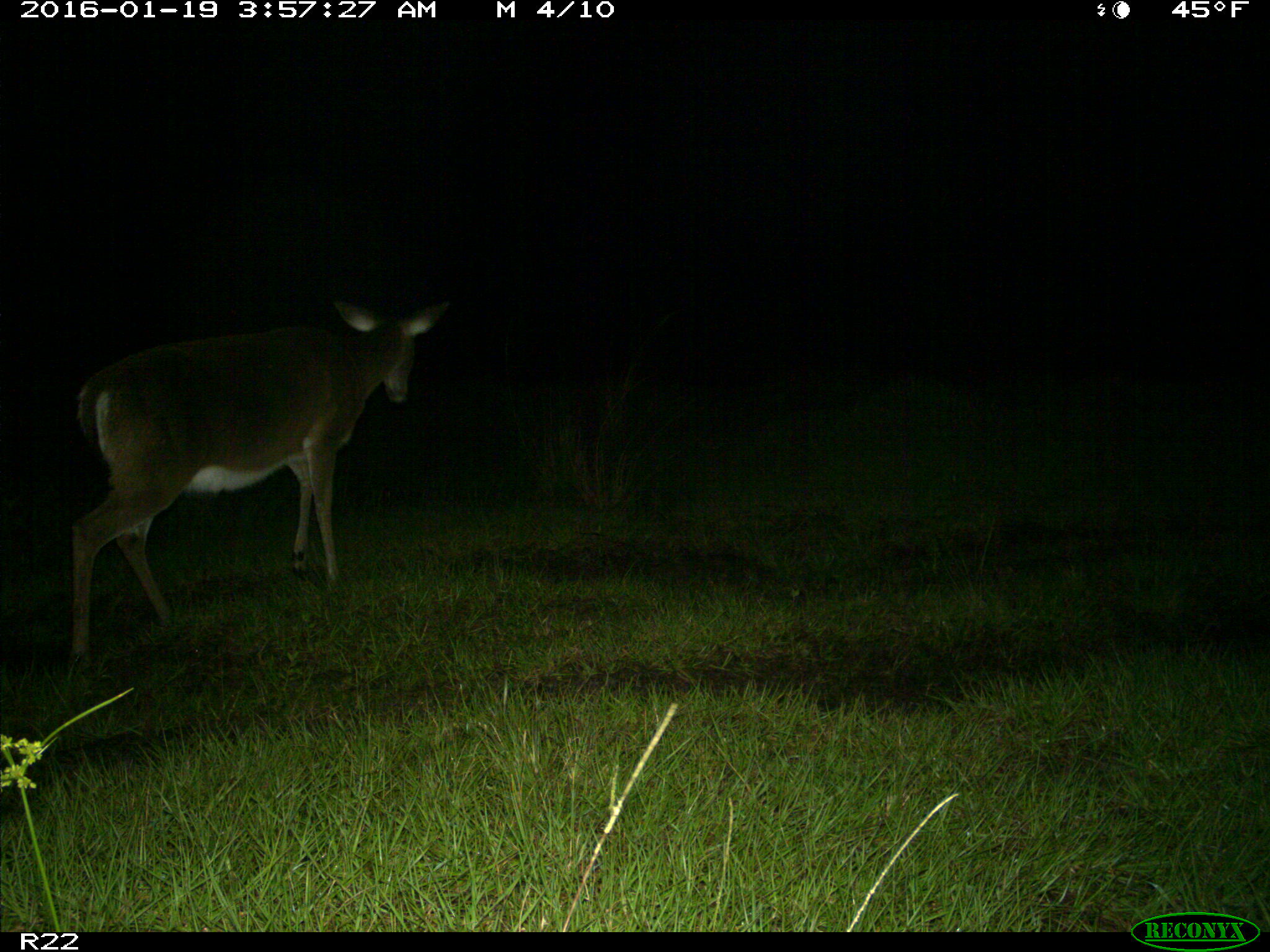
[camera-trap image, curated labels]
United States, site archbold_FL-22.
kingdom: Animalia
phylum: Chordata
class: Mammalia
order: Artiodactyla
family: Cervidae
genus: Odocoileus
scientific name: Odocoileus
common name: deer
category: unidentified deer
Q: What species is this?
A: Unidentified deer (deer) (Odocoileus).